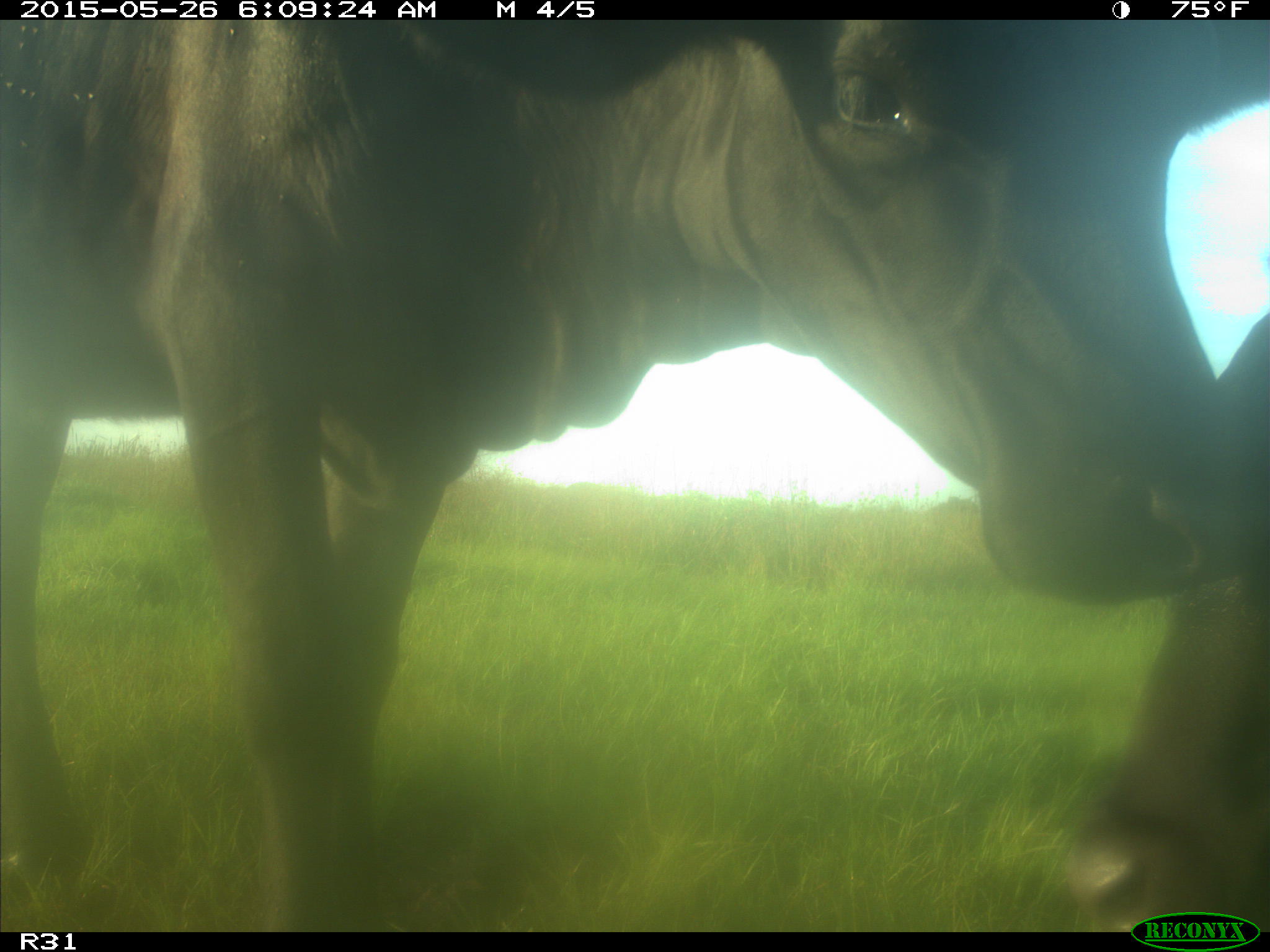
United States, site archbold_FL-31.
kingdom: Animalia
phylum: Chordata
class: Mammalia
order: Artiodactyla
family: Bovidae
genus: Bos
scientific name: Bos taurus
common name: domestic cow